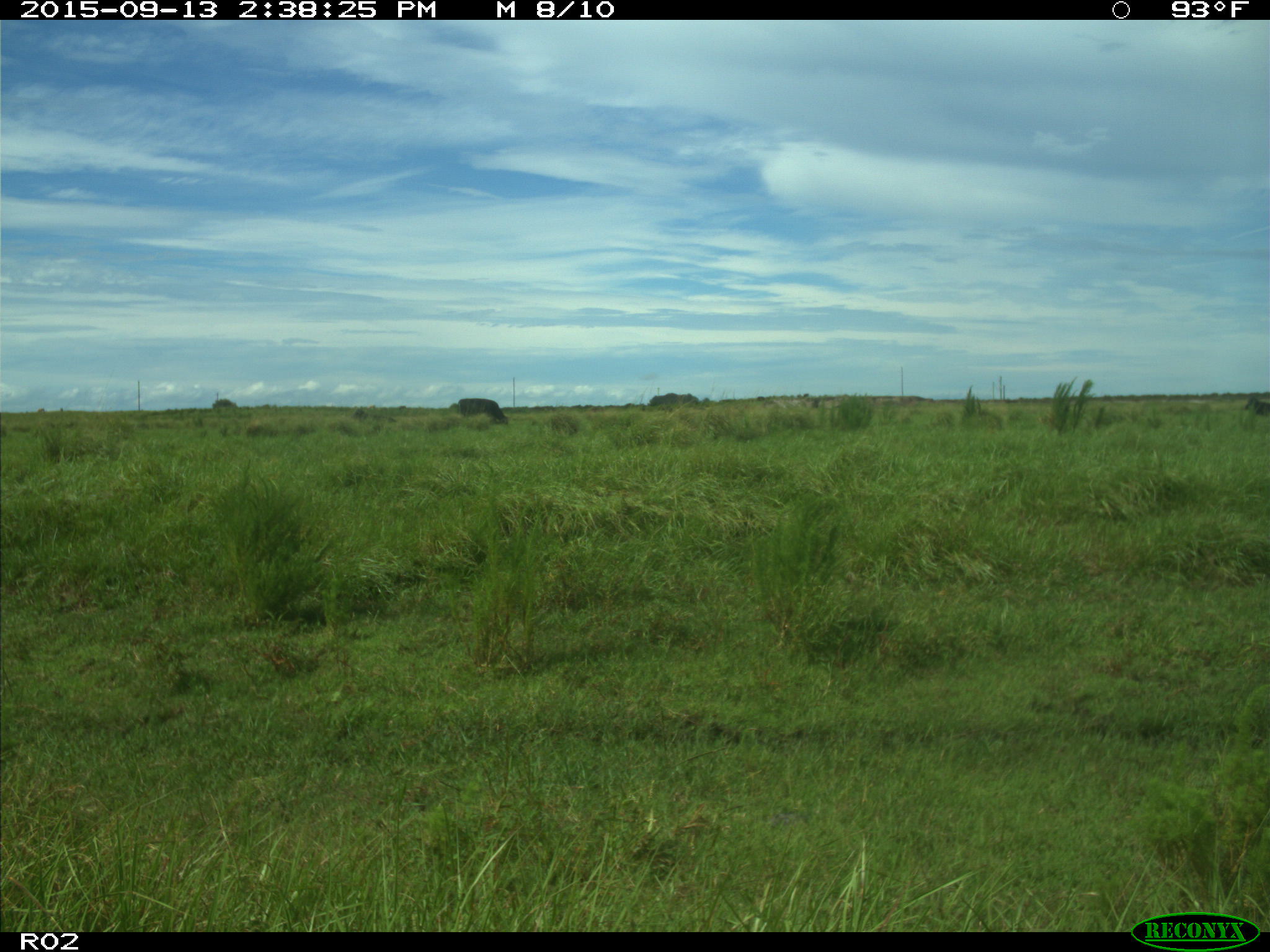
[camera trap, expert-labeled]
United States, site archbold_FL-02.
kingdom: Animalia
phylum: Chordata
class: Mammalia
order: Artiodactyla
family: Bovidae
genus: Bos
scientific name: Bos taurus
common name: domestic cow